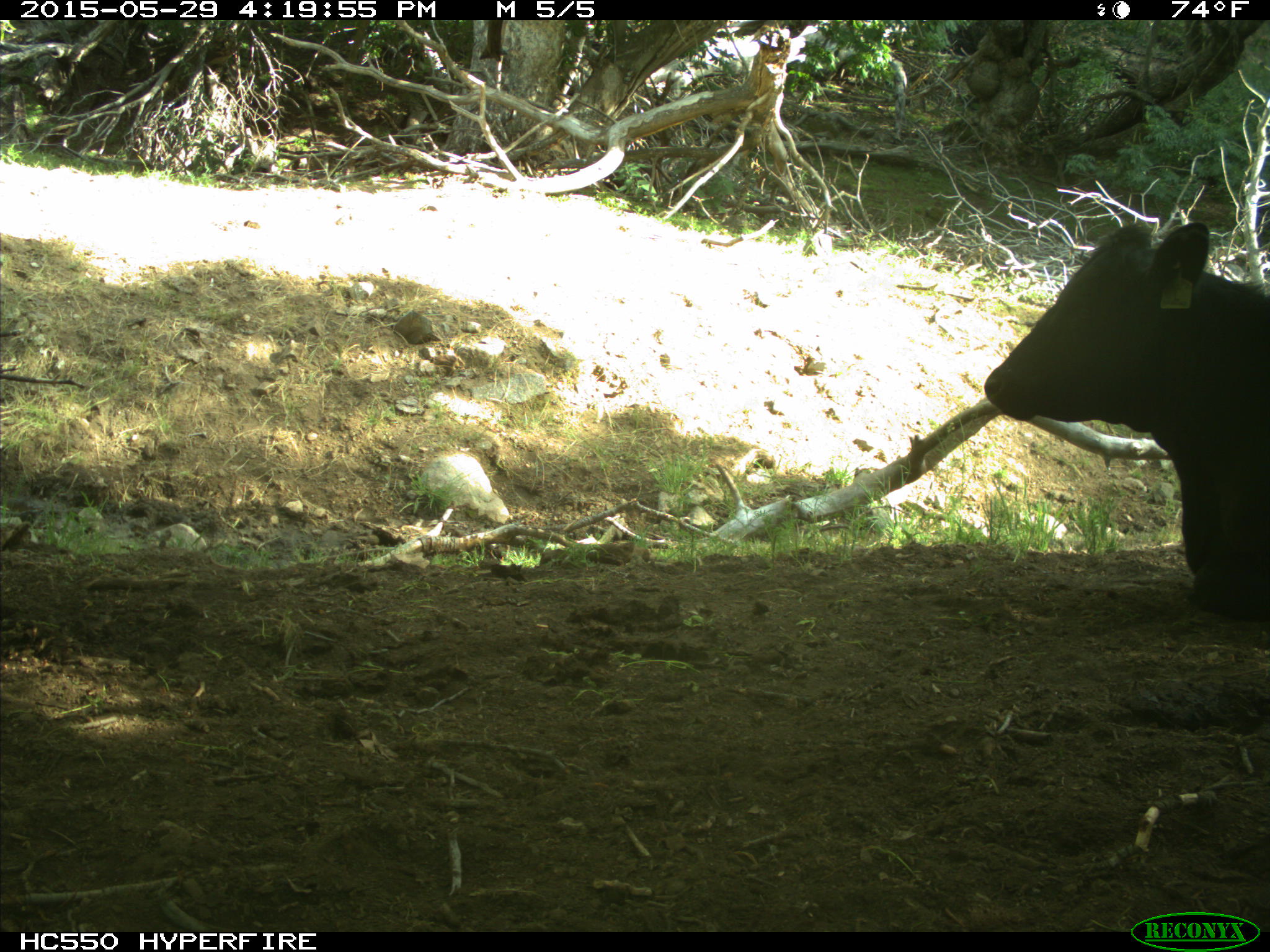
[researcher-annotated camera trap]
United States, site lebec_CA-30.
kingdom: Animalia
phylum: Chordata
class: Mammalia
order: Artiodactyla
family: Bovidae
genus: Bos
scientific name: Bos taurus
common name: domestic cow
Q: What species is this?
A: Bos taurus (domestic cow).